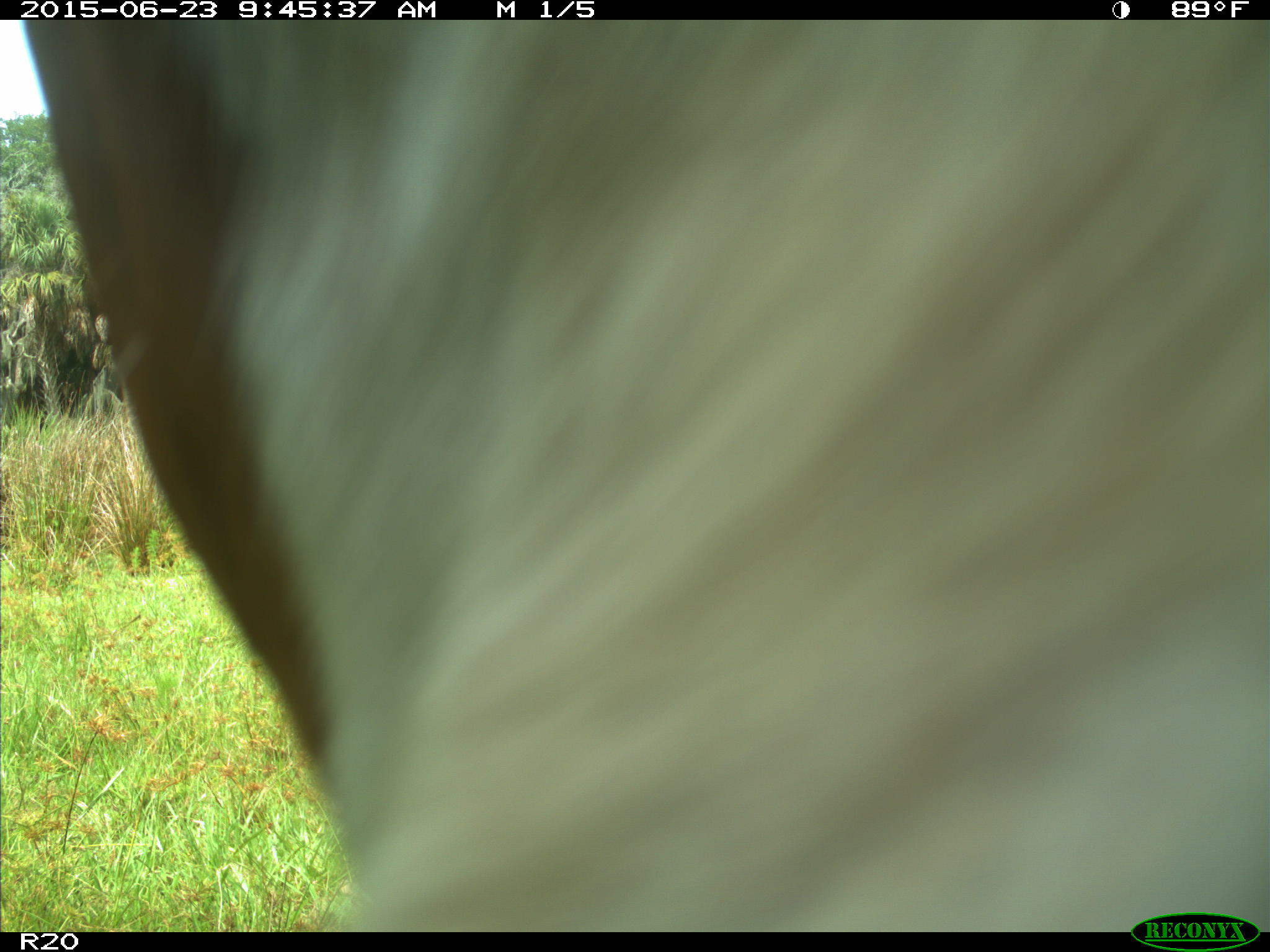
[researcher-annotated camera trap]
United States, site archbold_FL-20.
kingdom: Animalia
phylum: Chordata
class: Mammalia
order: Artiodactyla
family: Bovidae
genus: Bos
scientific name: Bos taurus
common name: domestic cow